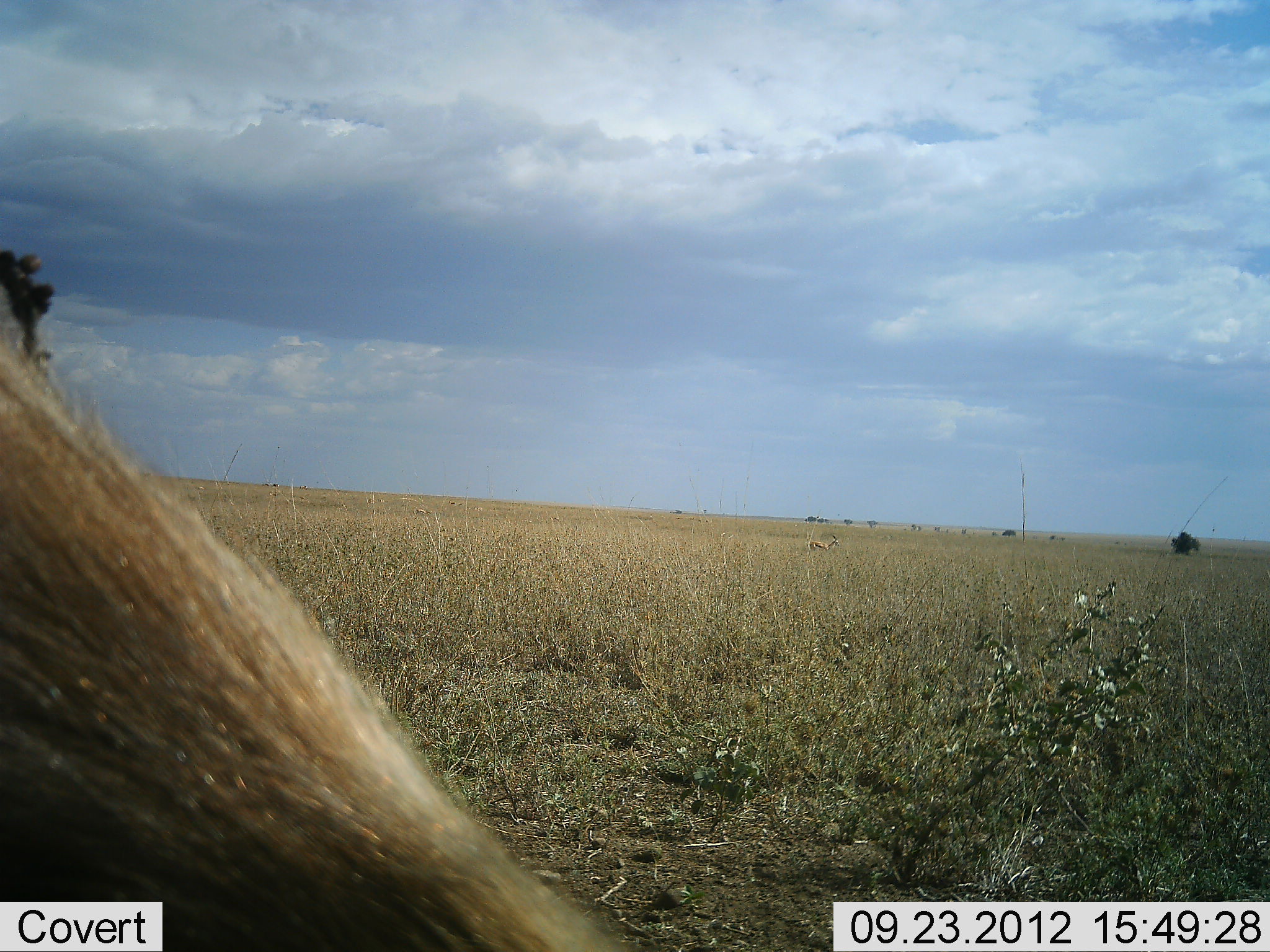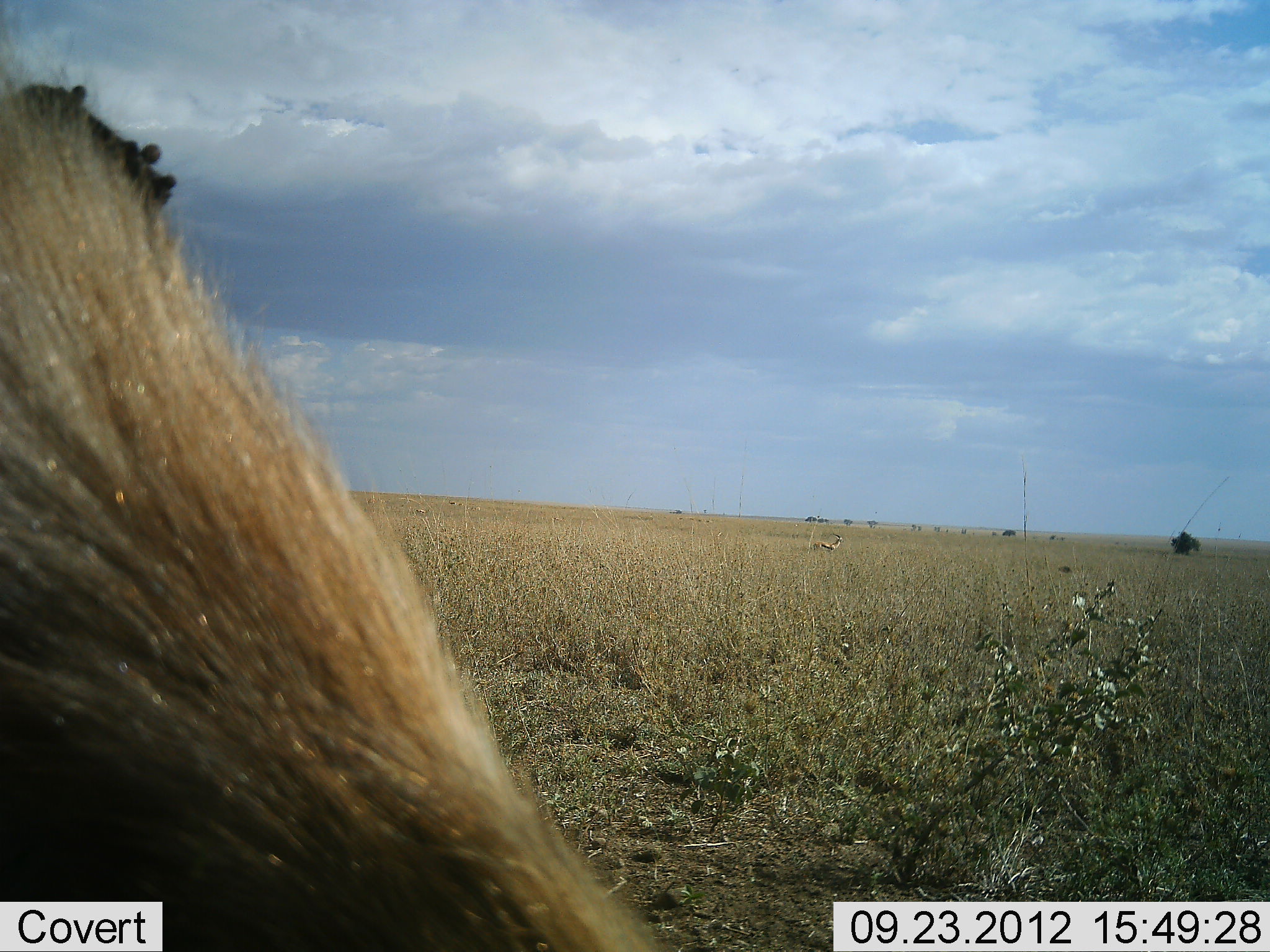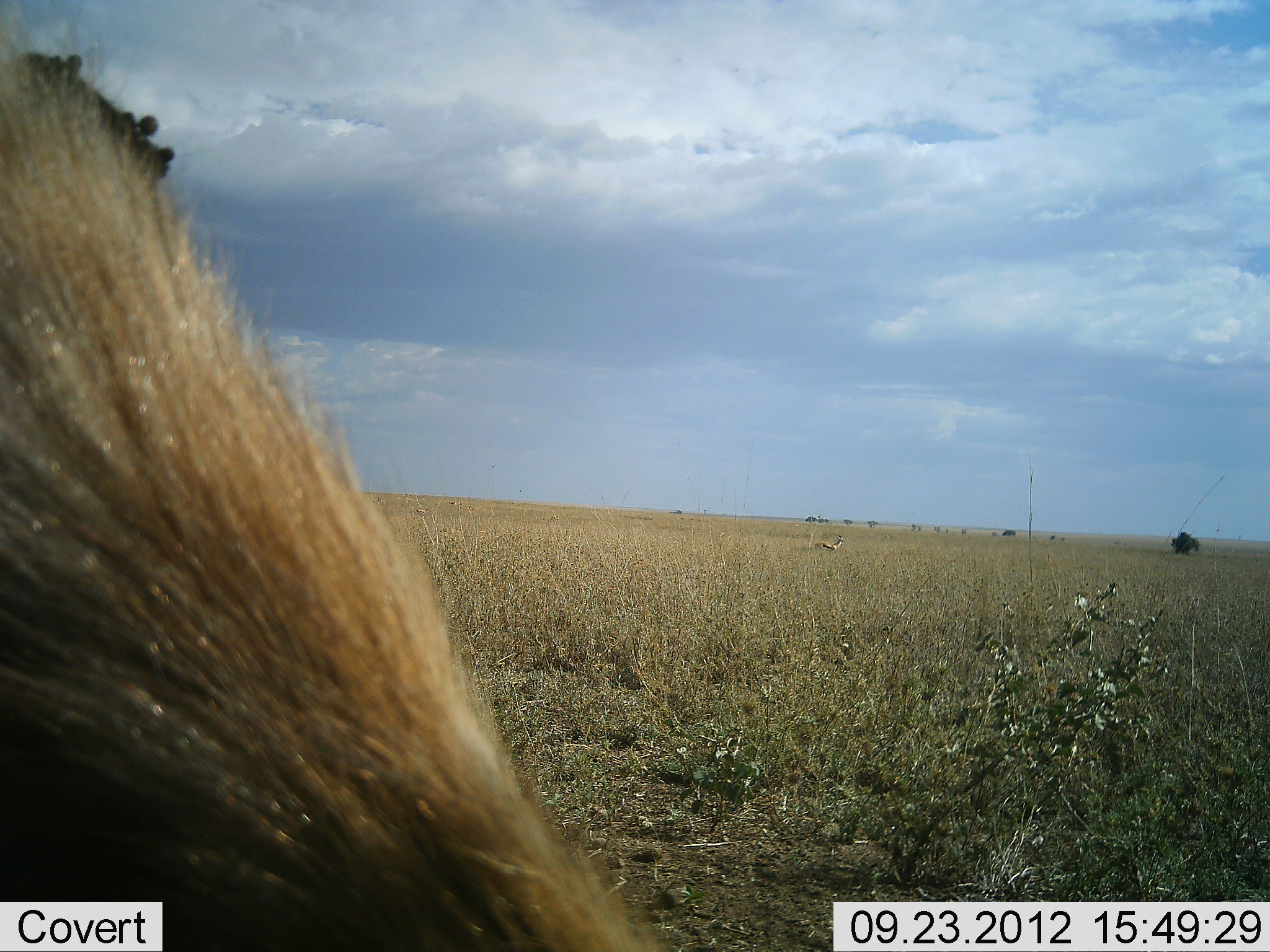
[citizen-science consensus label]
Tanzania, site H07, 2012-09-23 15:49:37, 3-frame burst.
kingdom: Animalia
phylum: Chordata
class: Mammalia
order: Artiodactyla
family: Bovidae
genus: Eudorcas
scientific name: Eudorcas thomsonii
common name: thomson's gazelle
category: gazellethomsons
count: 2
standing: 100%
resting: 25%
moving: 0%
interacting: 0%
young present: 0%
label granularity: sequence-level